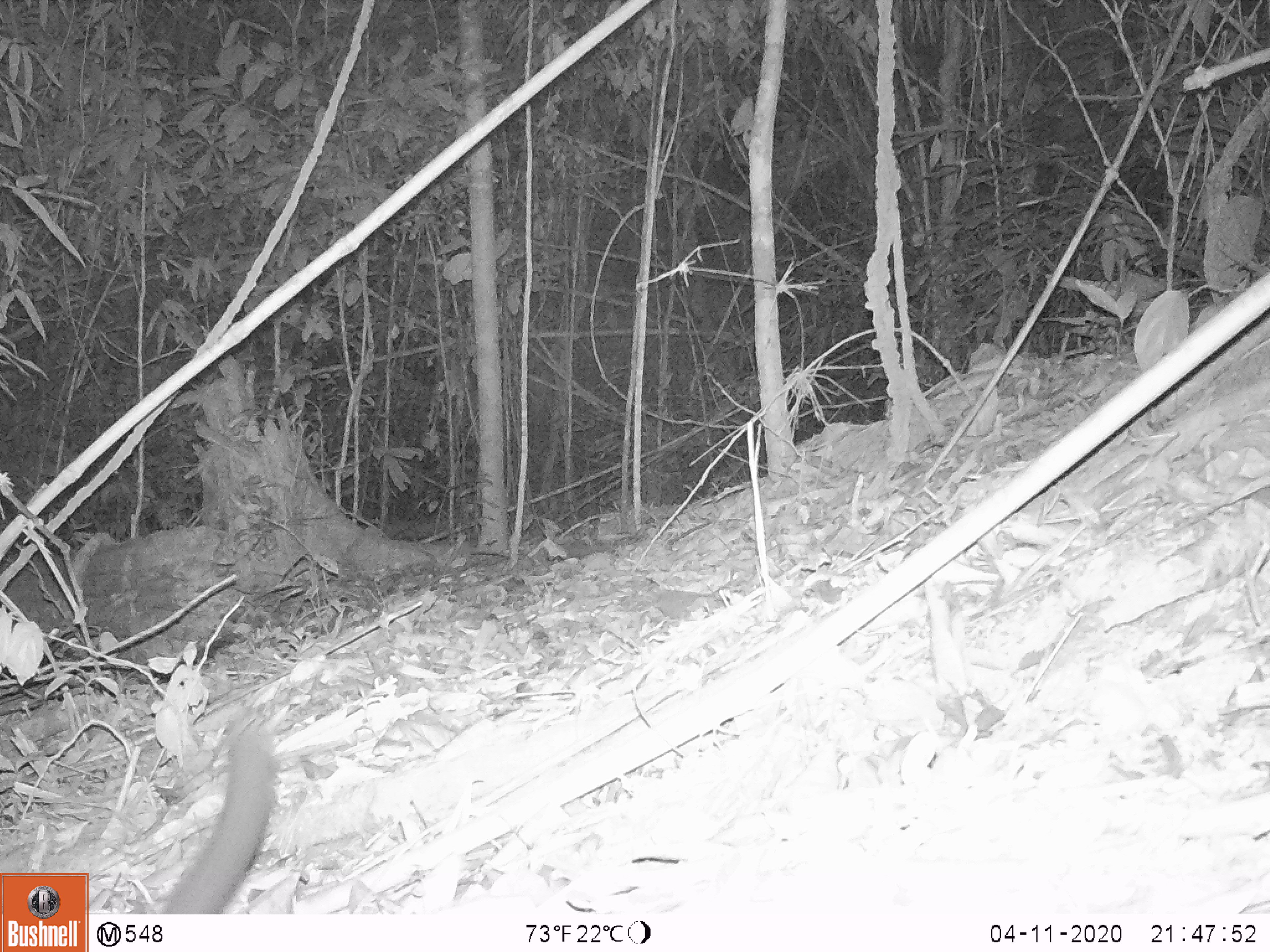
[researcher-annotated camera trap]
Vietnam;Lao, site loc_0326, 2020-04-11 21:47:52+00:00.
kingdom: Animalia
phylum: Chordata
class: Mammalia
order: Carnivora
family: Viverridae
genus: Paradoxurus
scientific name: Paradoxurus hermaphroditus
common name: common palm civet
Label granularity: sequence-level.